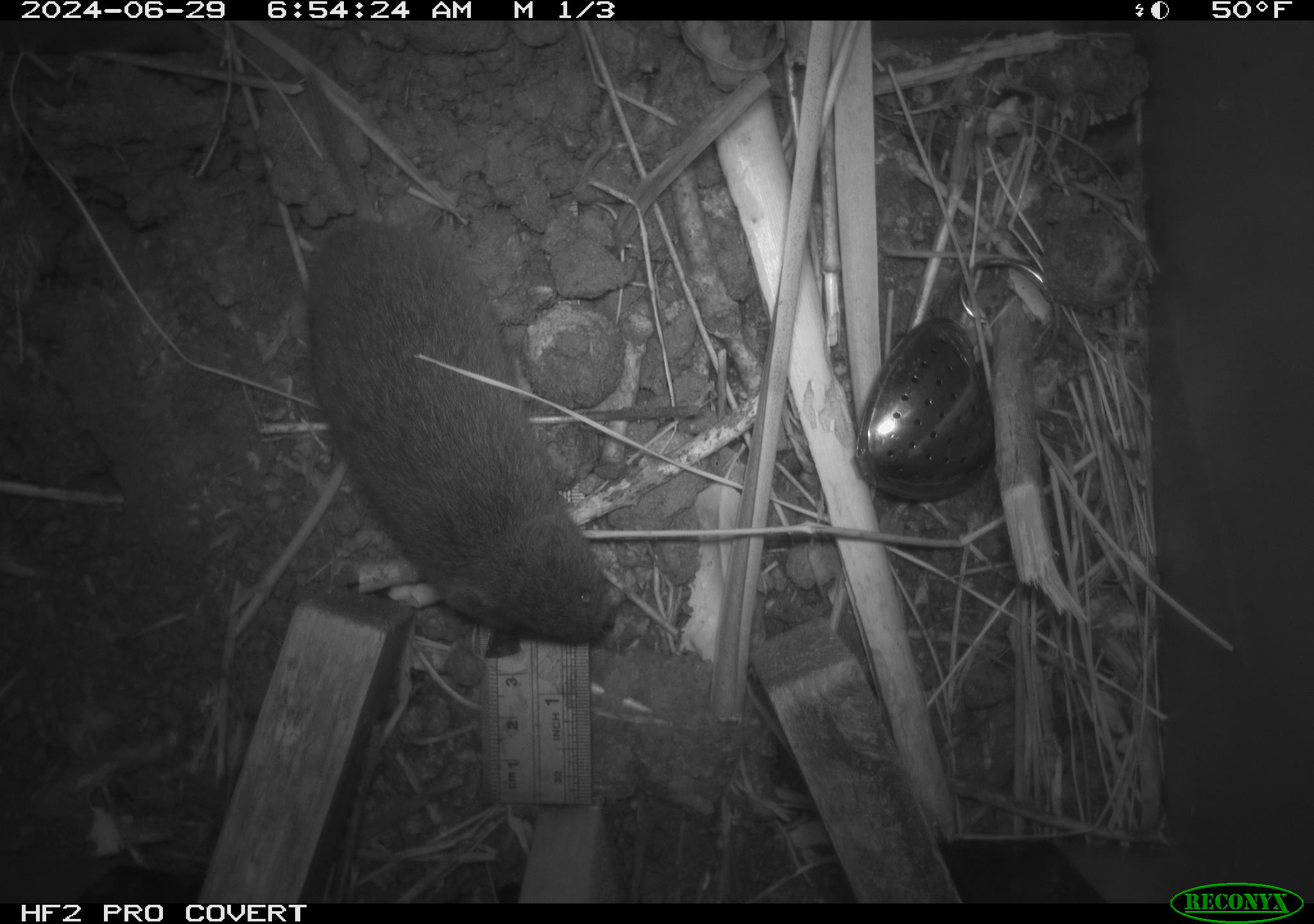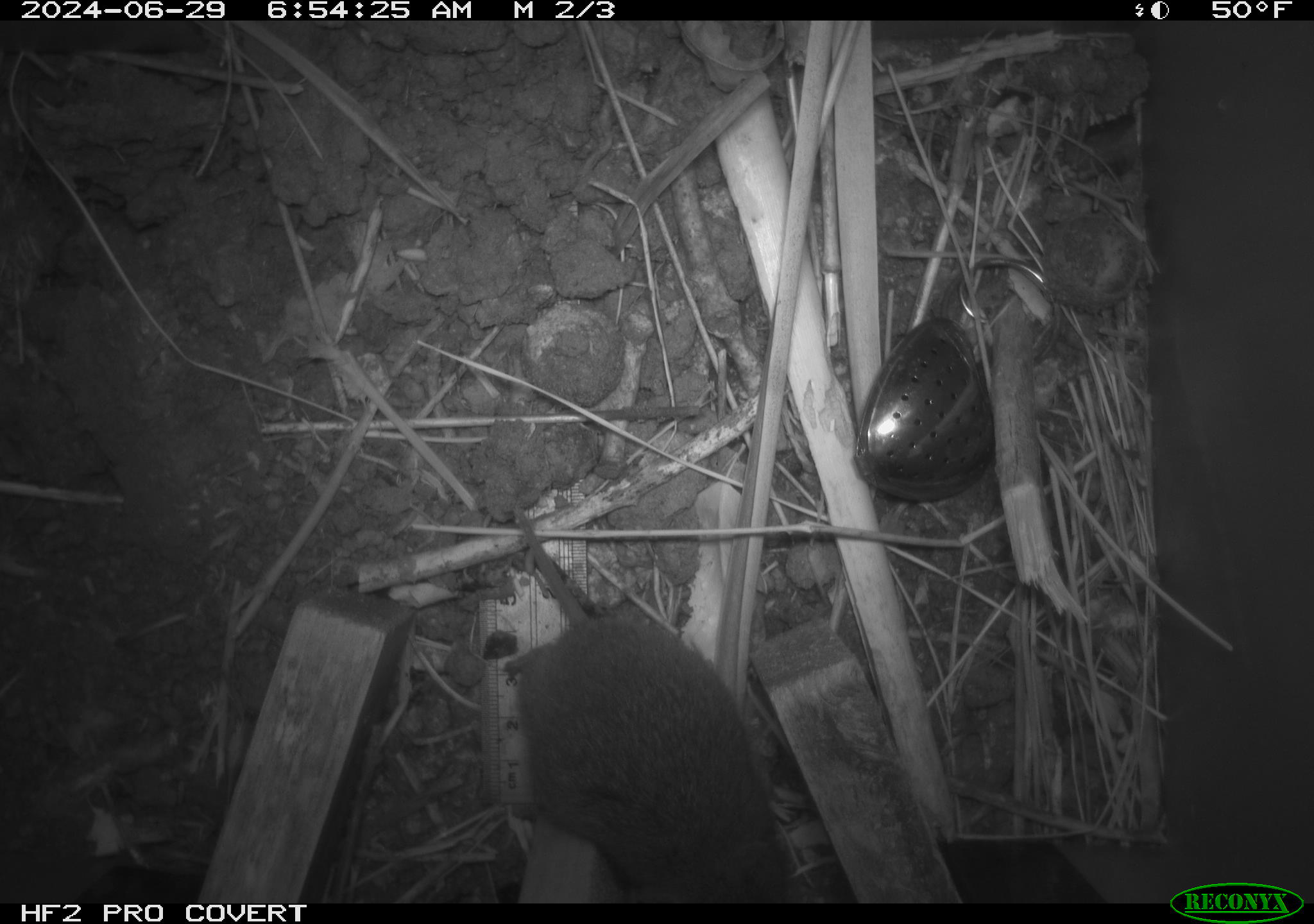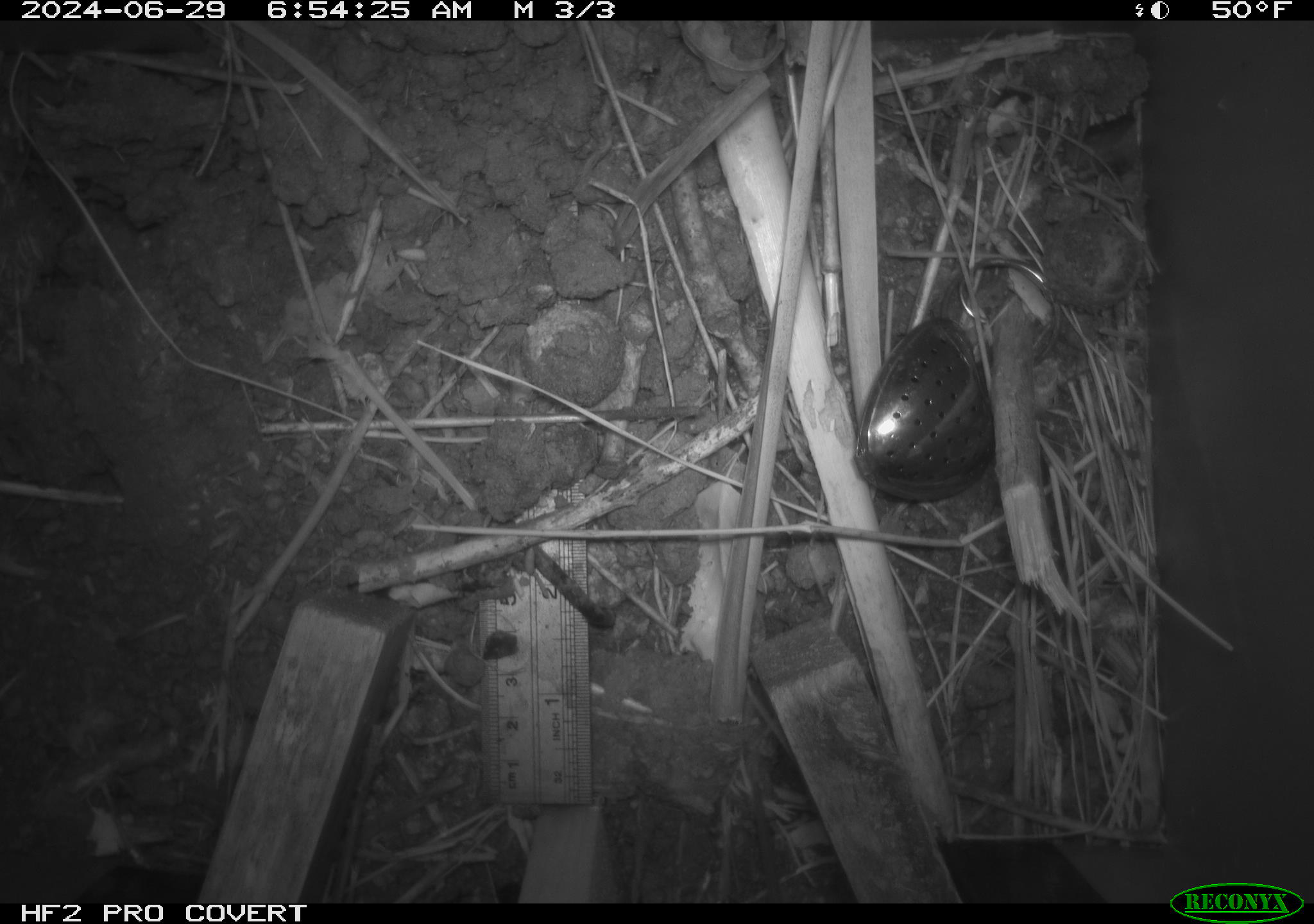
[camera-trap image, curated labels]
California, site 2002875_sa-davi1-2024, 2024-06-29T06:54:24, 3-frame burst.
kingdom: Animalia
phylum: Chordata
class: Mammalia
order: Rodentia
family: Cricetidae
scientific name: Arvicolinae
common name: voles, lemmings, and muskrats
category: arvicolinae subfamily